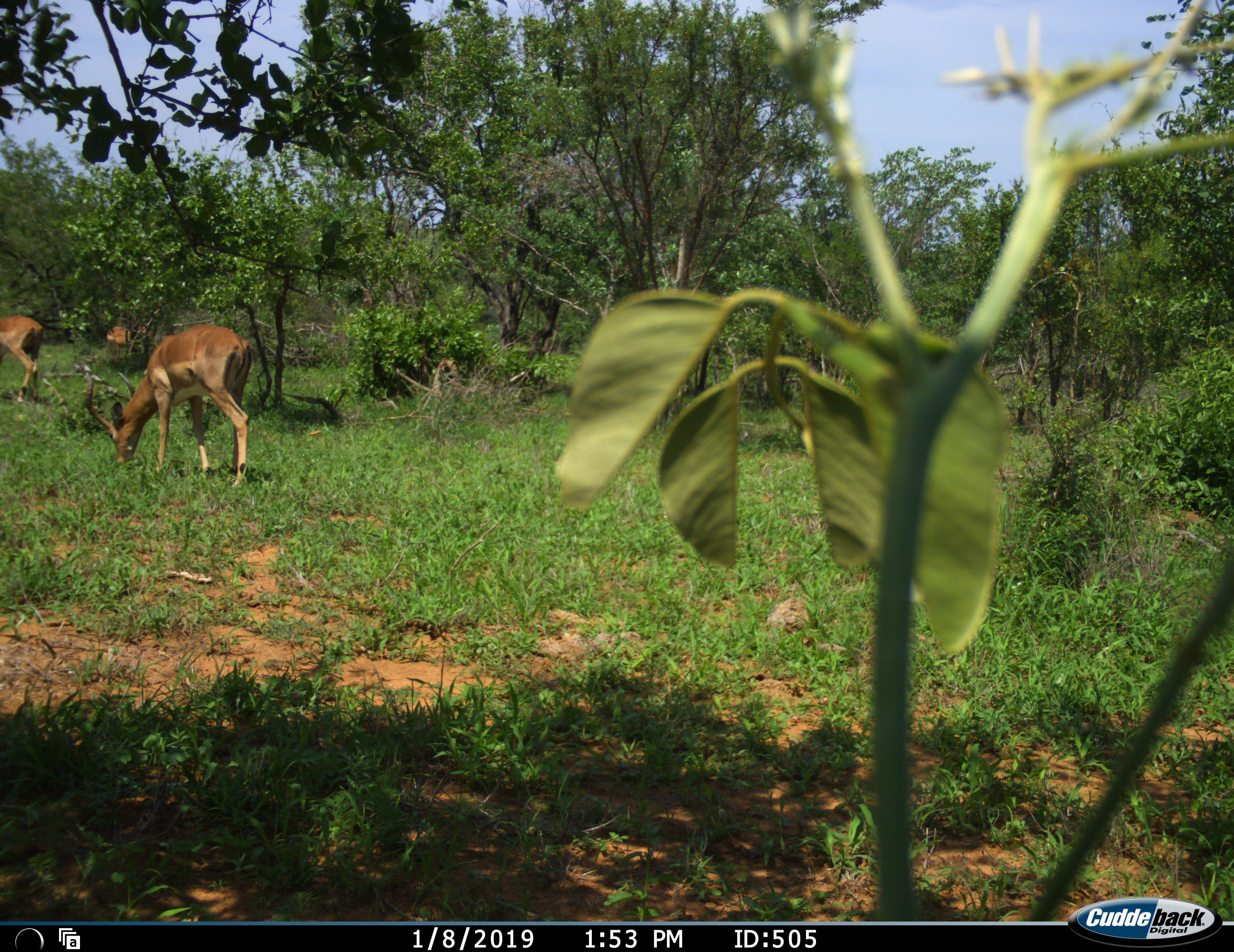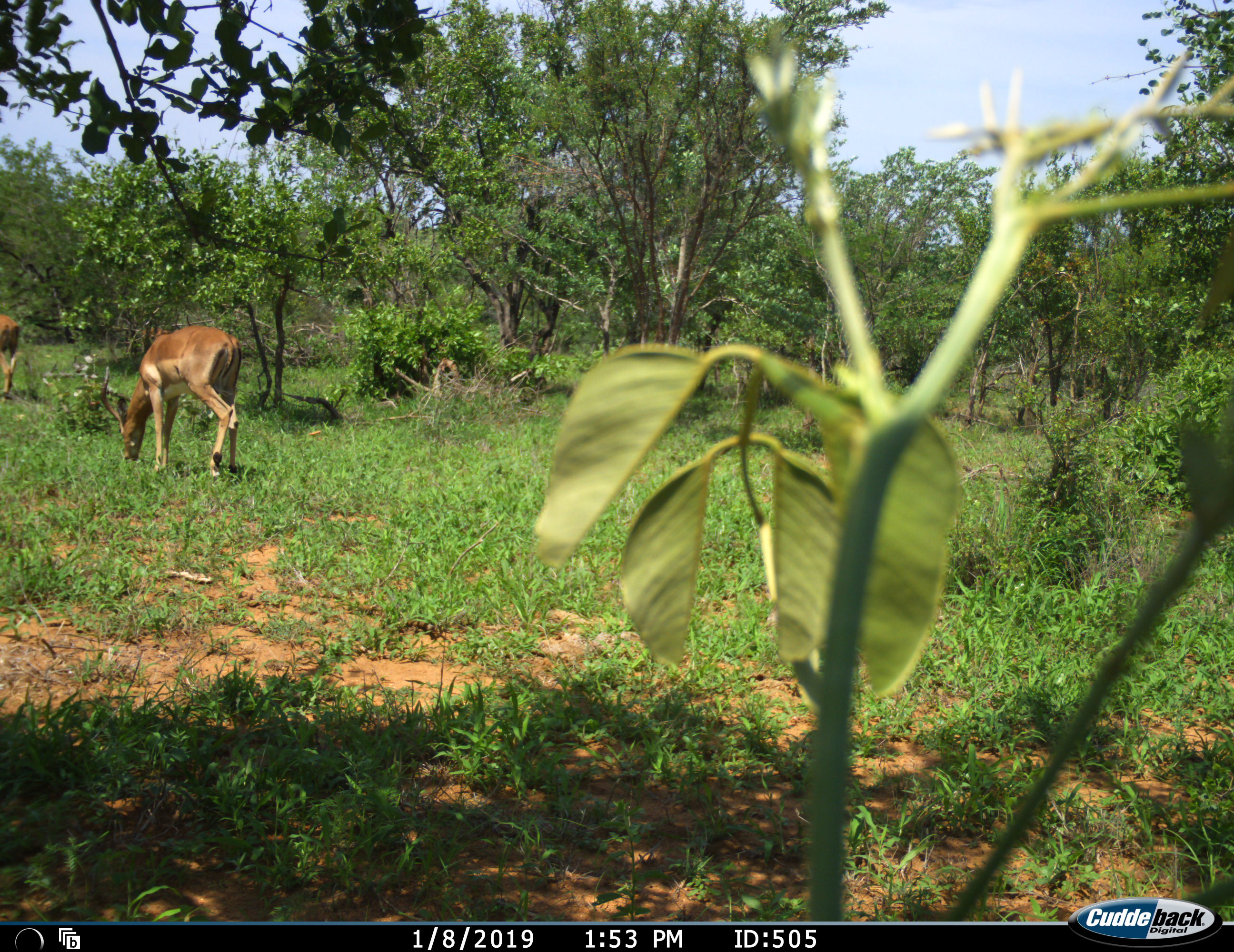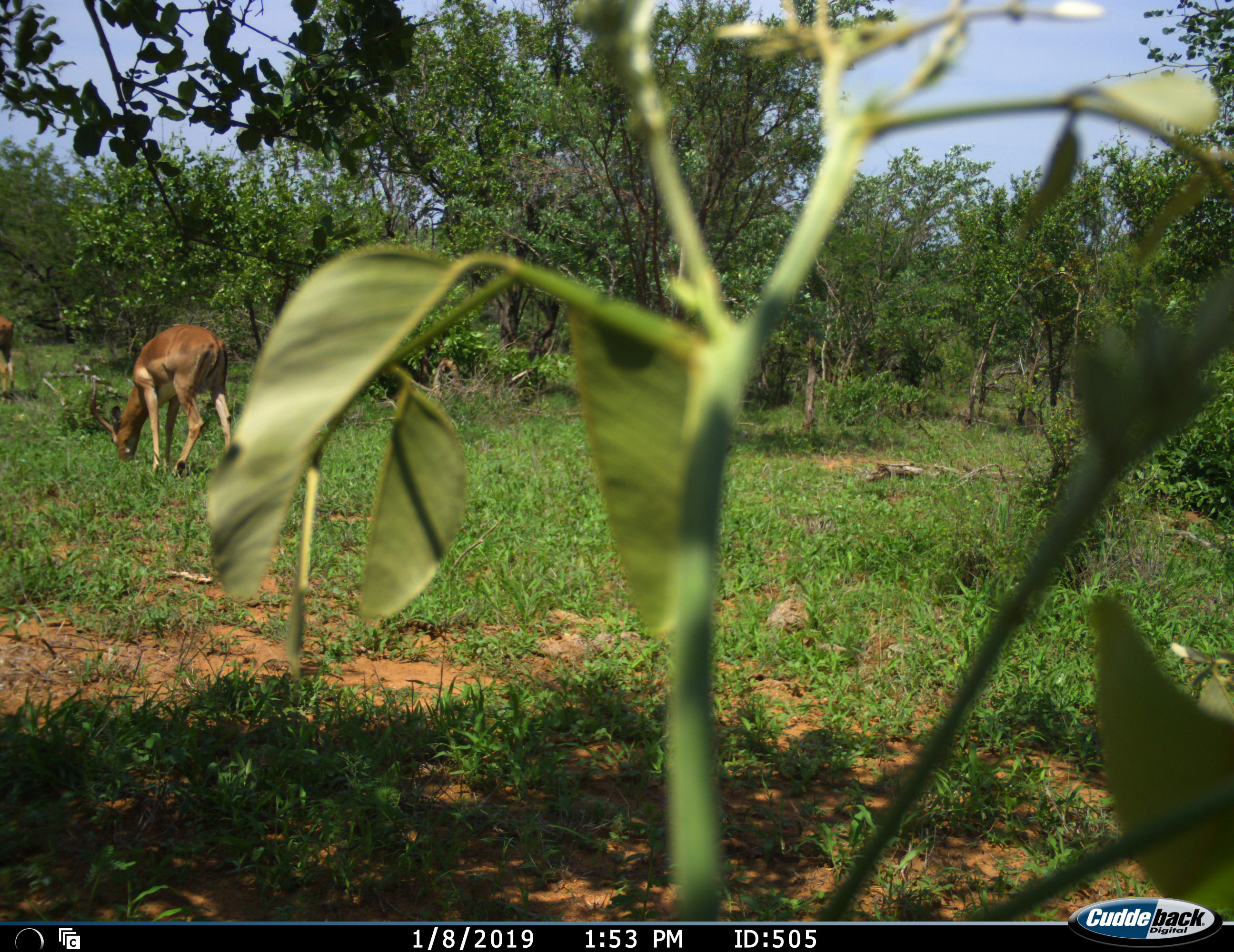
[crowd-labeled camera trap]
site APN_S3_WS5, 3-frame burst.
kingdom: Animalia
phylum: Chordata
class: Mammalia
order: Artiodactyla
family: Bovidae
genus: Aepyceros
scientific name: Aepyceros melampus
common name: impala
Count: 3.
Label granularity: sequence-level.